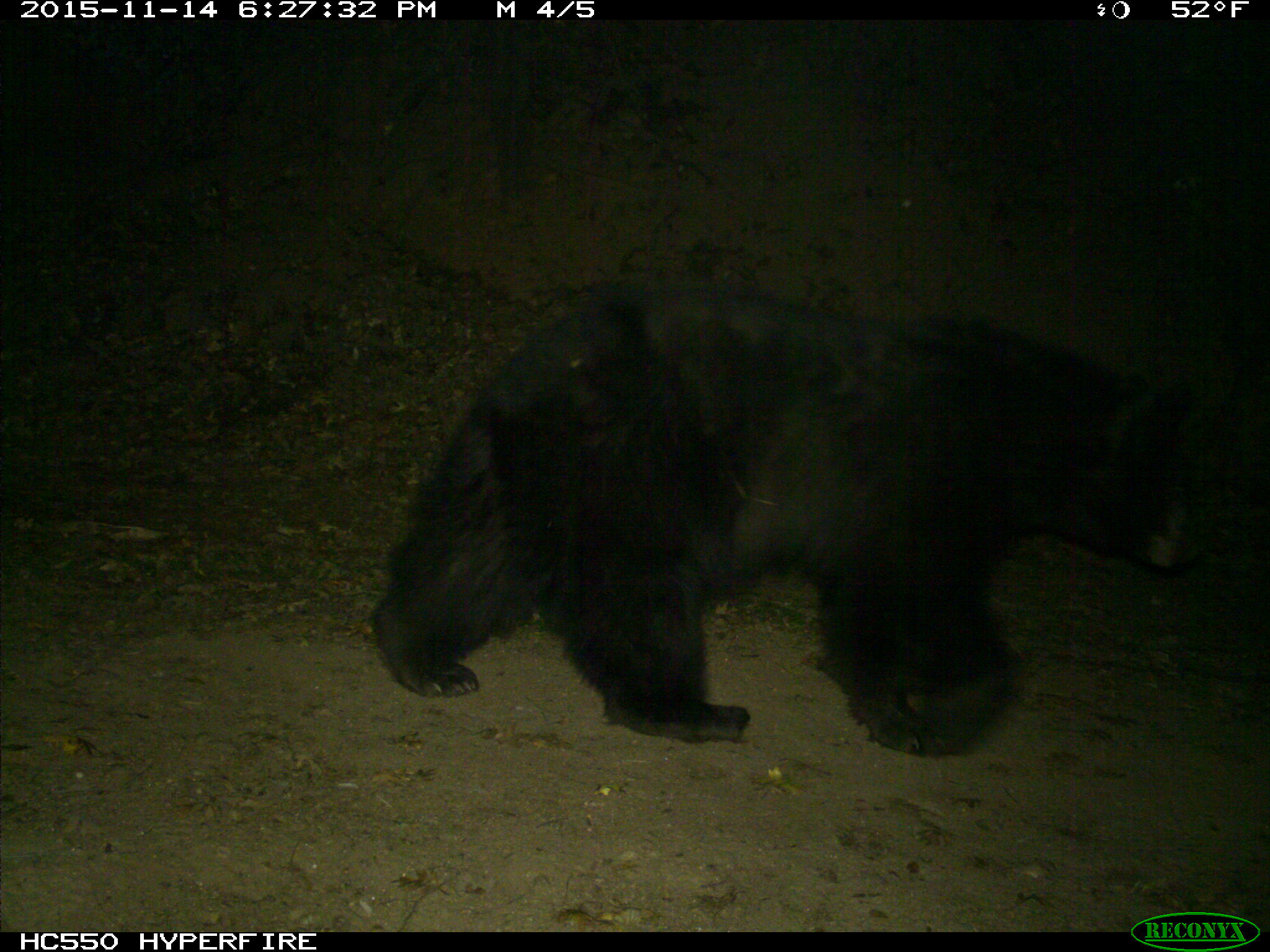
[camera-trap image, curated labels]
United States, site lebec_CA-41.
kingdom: Animalia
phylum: Chordata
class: Mammalia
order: Carnivora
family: Ursidae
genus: Ursus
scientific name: Ursus americanus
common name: american black bear